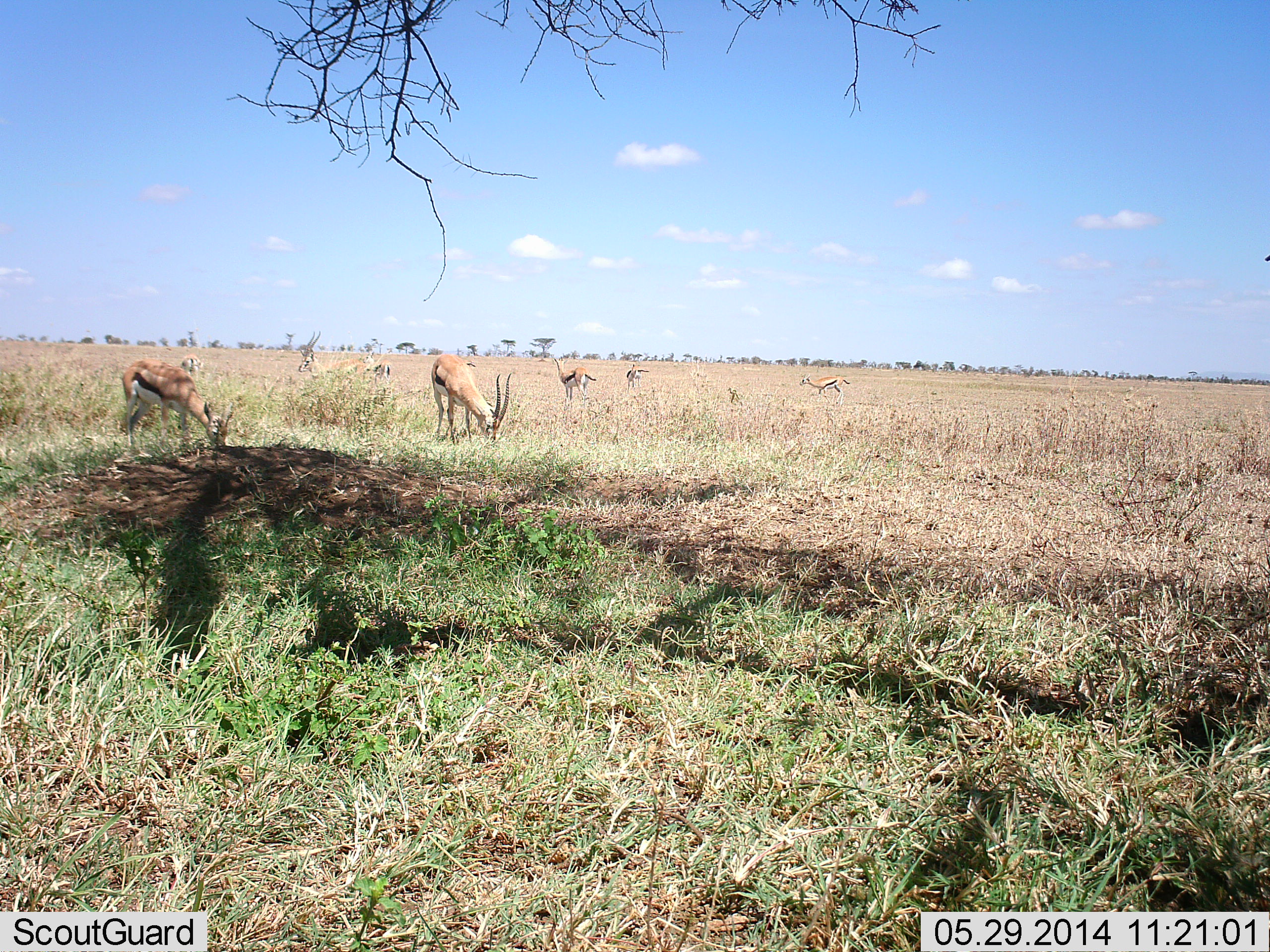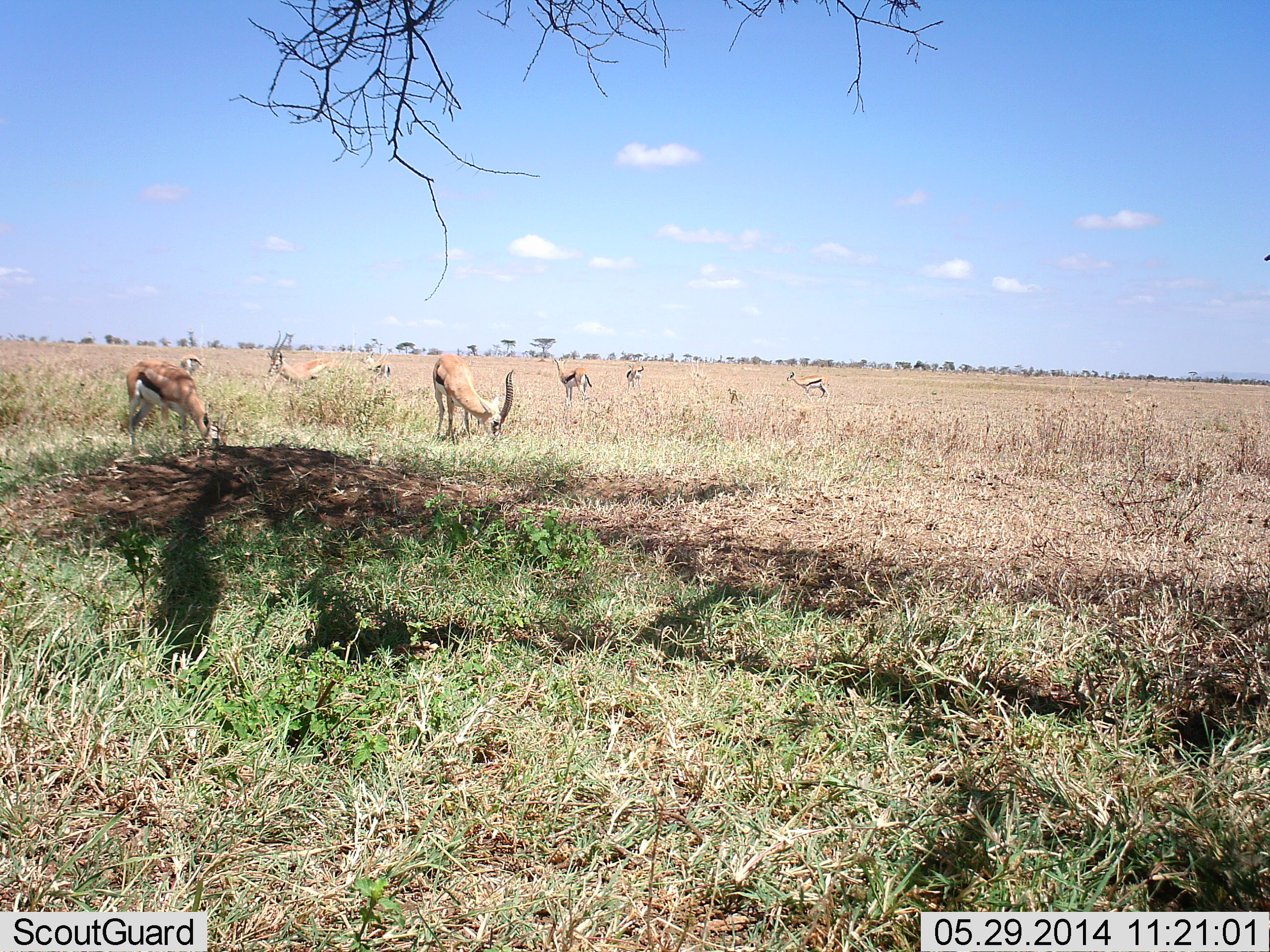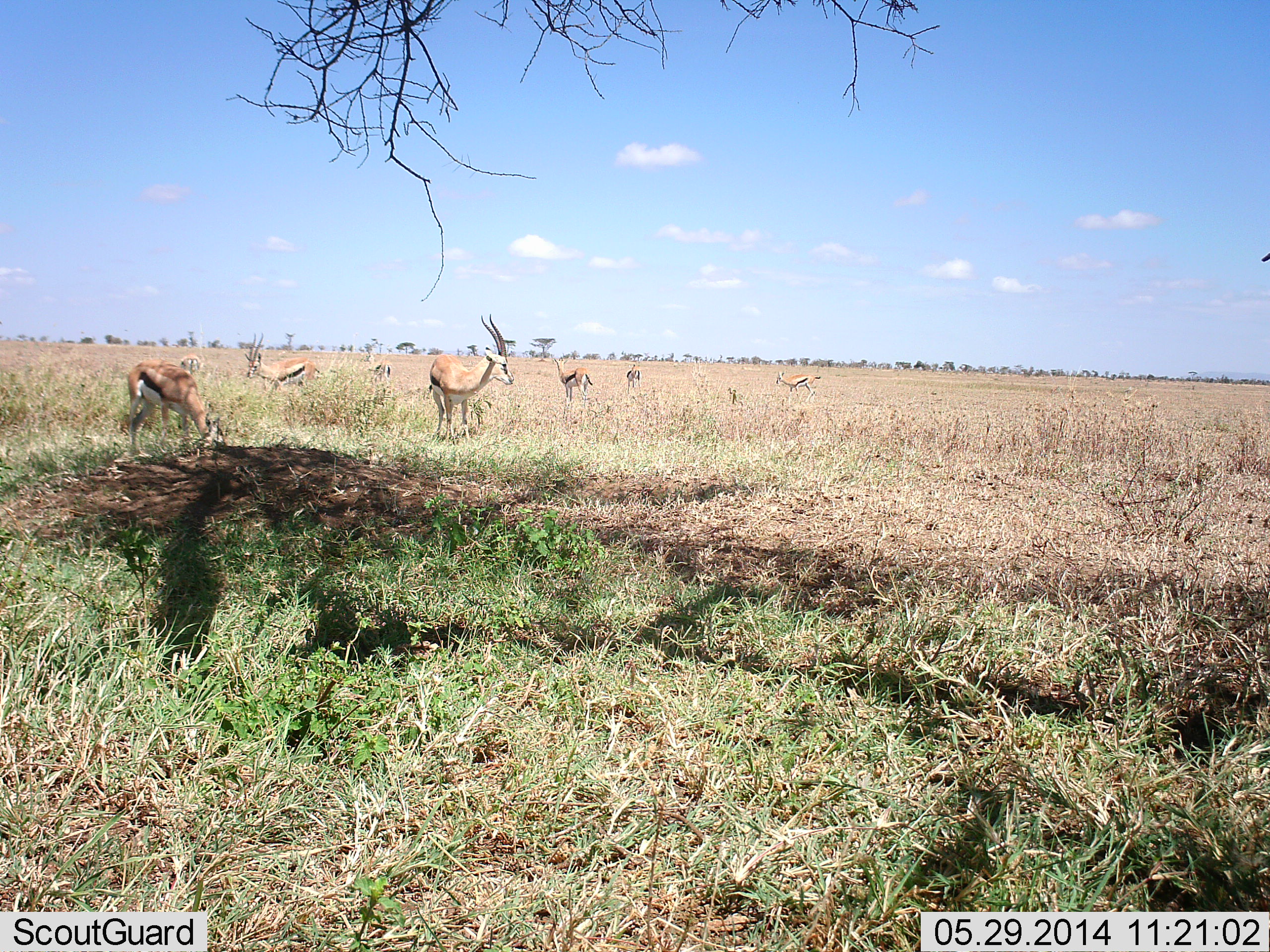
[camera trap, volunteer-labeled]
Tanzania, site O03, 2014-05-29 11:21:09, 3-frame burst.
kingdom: Animalia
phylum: Chordata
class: Mammalia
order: Artiodactyla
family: Bovidae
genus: Eudorcas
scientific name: Eudorcas thomsonii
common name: thomson's gazelle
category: gazellethomsons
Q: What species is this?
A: Gazellethomsons (thomson's gazelle) (Eudorcas thomsonii).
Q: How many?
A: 8.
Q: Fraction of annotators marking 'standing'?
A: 10%.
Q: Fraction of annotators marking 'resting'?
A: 0%.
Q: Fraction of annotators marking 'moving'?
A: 40%.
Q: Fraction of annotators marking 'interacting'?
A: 0%.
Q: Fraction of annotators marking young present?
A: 0%.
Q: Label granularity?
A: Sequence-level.